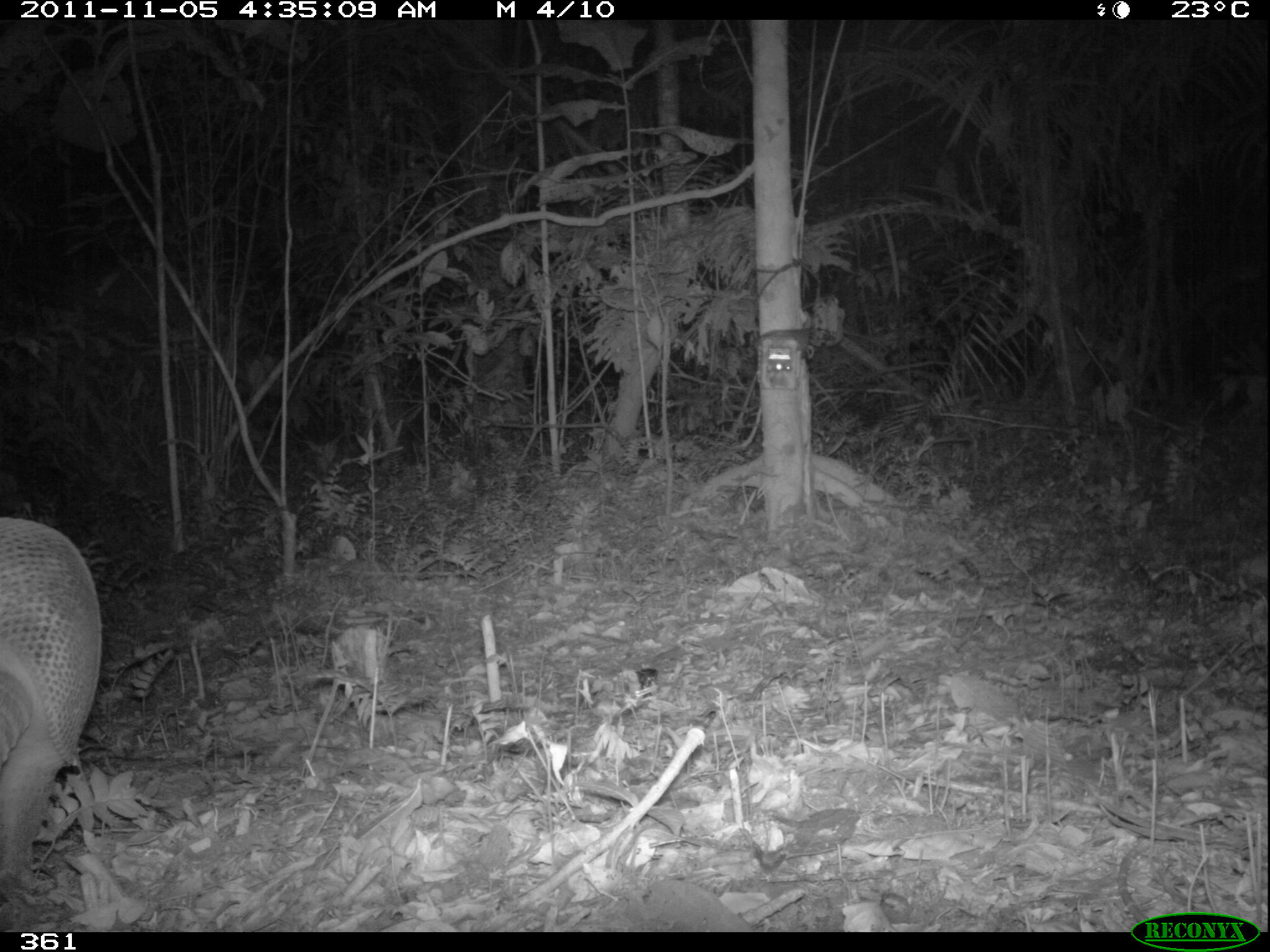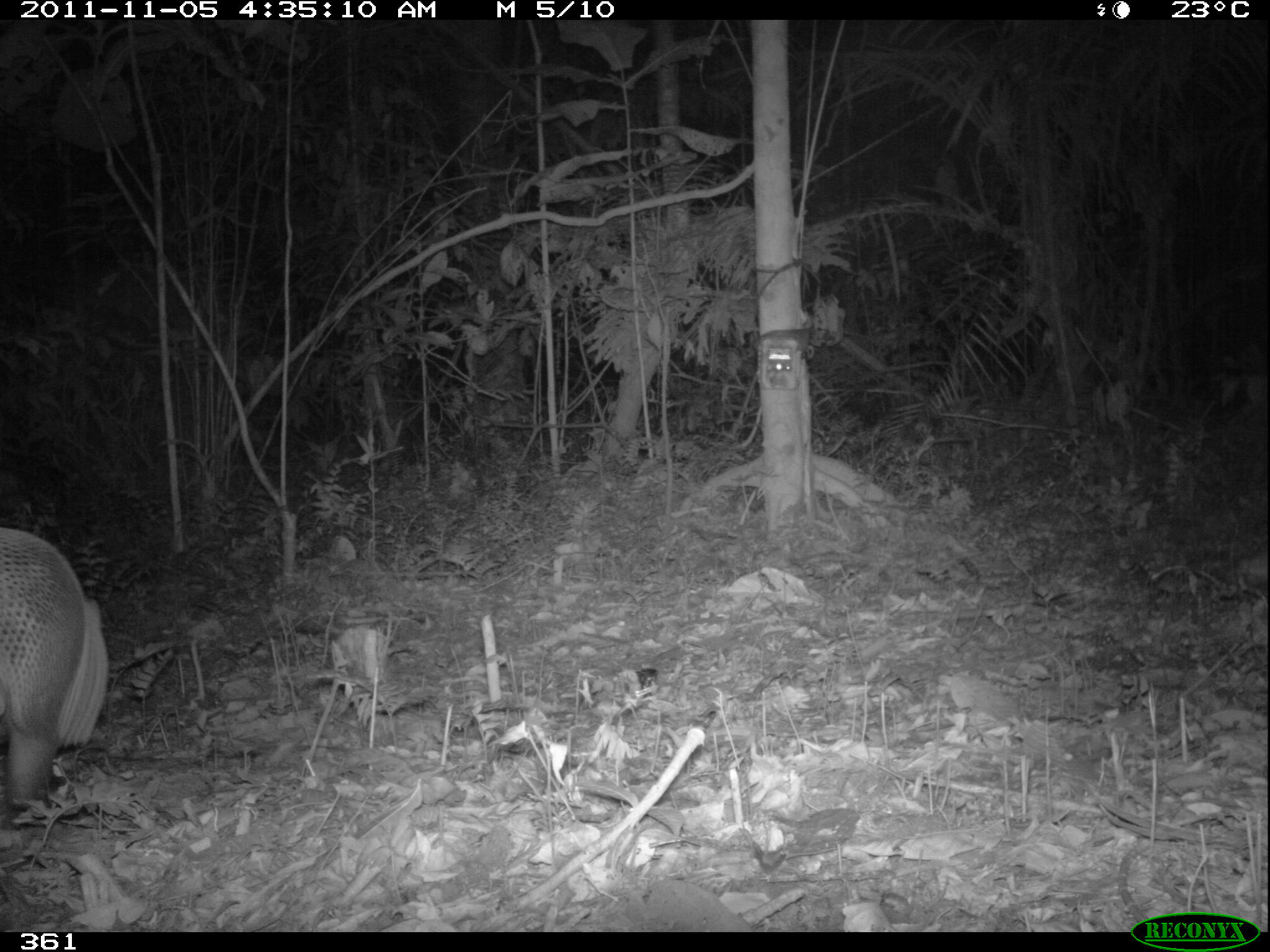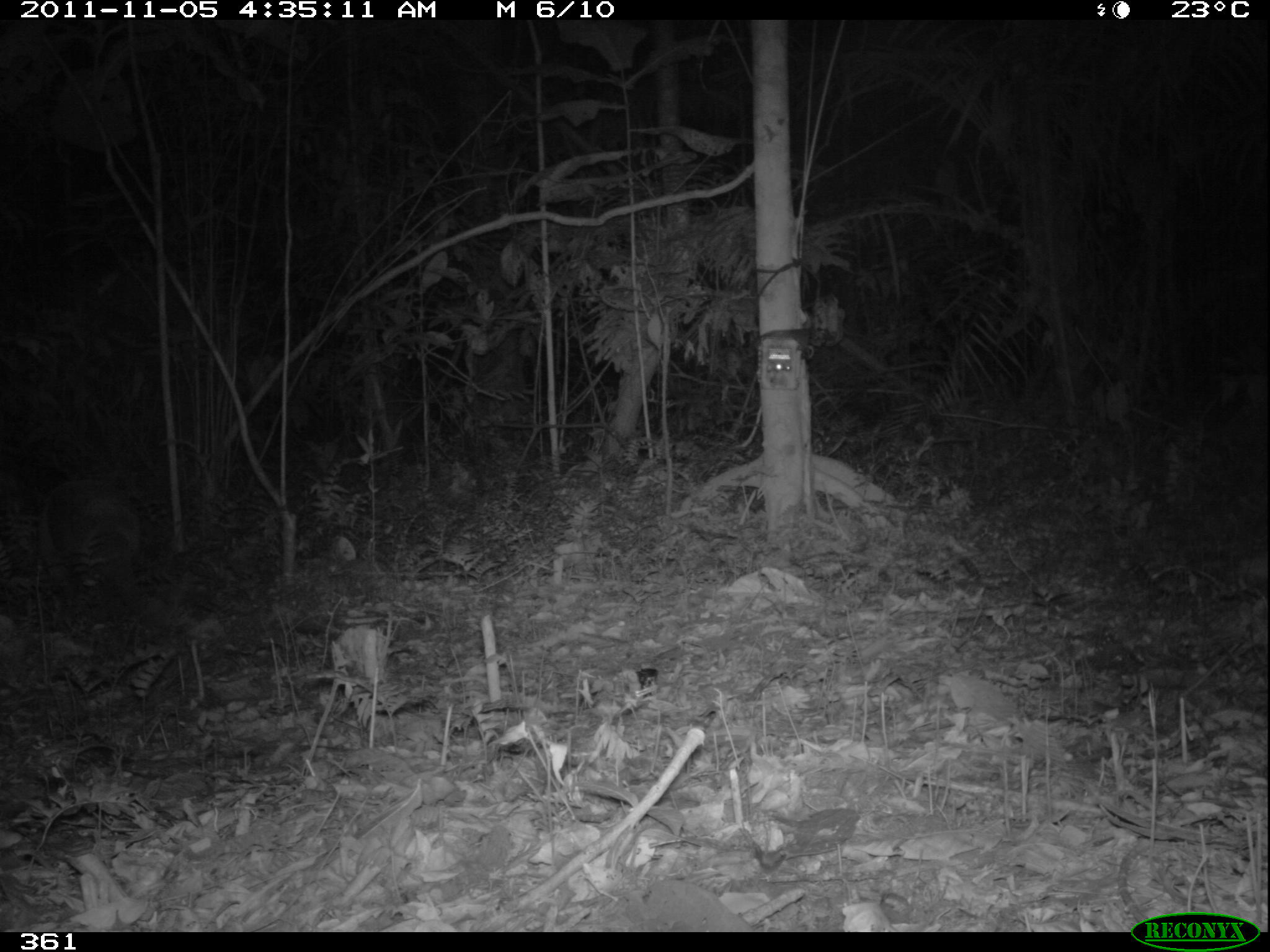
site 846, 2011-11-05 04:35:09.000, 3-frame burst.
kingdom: Animalia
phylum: Chordata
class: Mammalia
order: Cingulata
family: Dasypodidae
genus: Dasypus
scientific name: Dasypus kappleri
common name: greater long-nosed armadillo